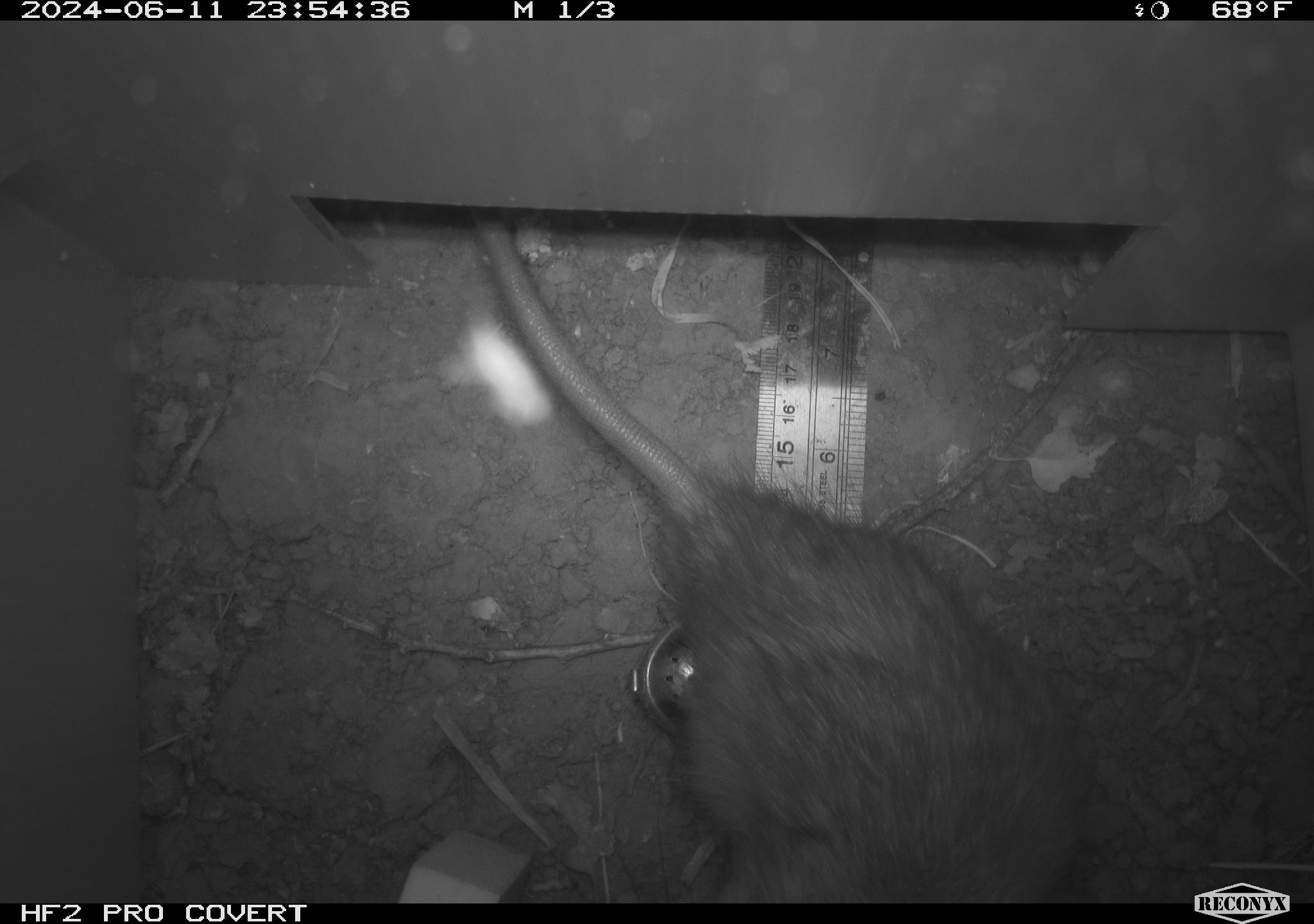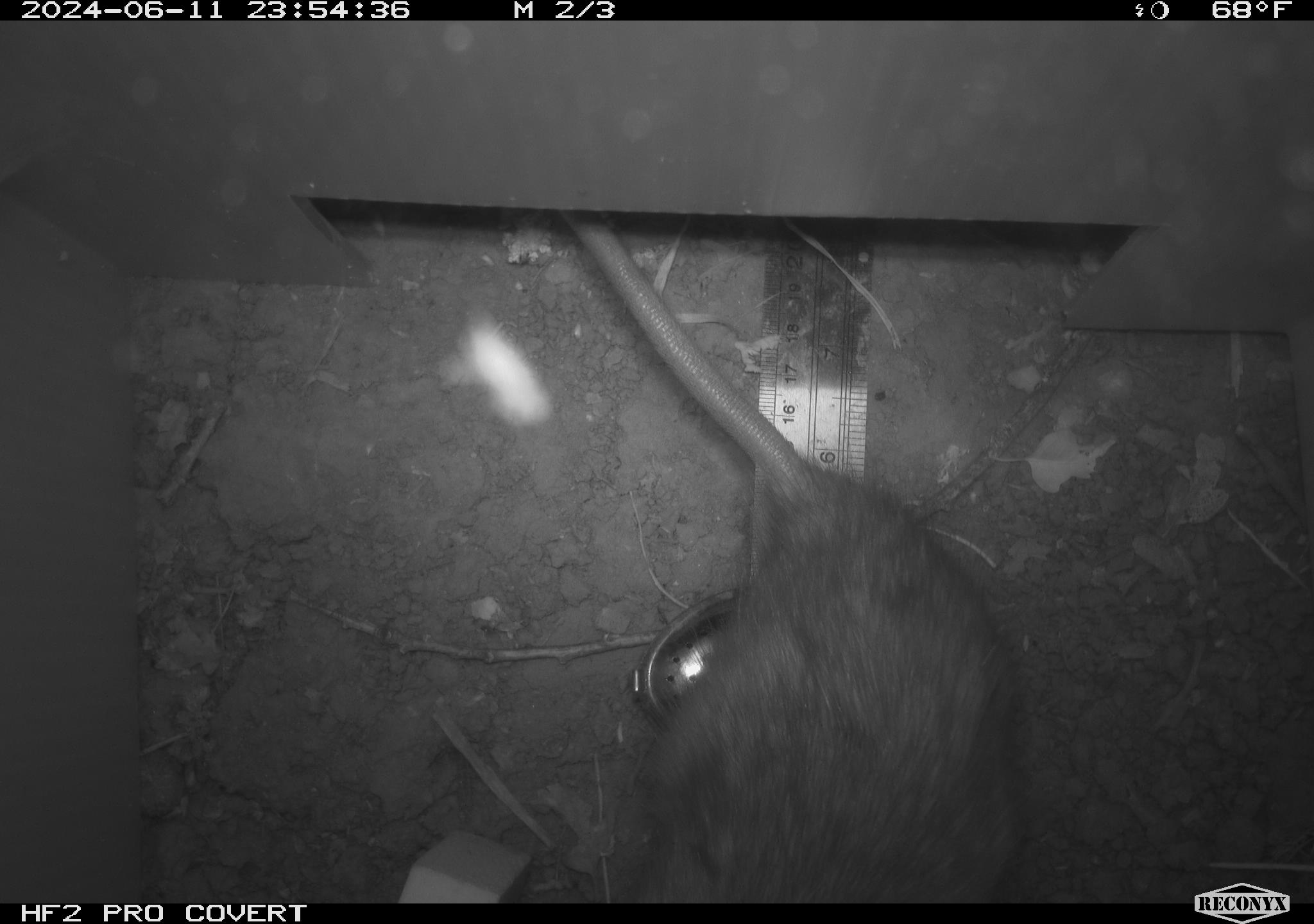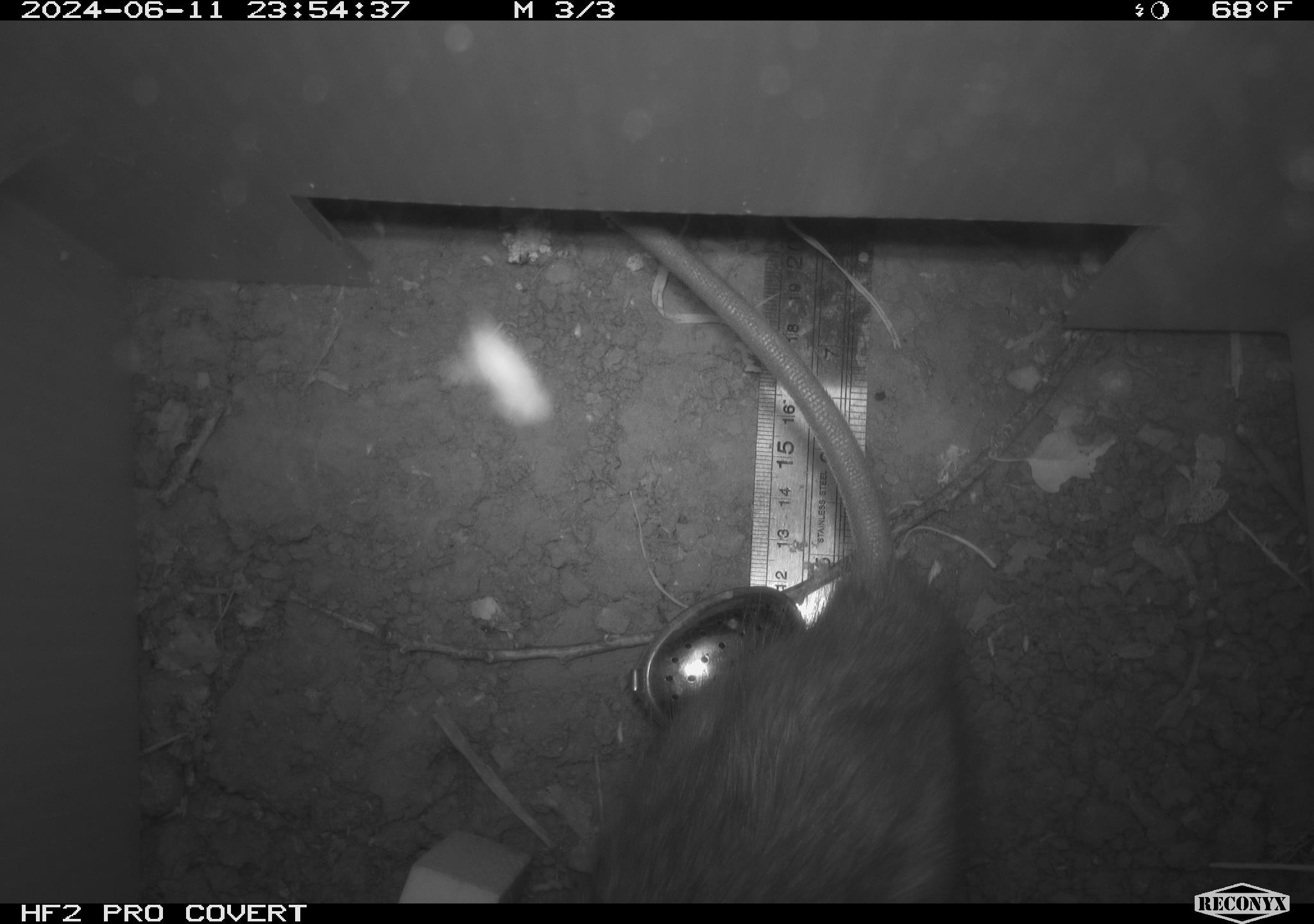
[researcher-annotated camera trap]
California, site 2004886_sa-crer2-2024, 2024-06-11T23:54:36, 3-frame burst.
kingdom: Animalia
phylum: Chordata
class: Mammalia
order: Rodentia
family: Muridae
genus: Rattus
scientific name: Rattus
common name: rat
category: rattus species